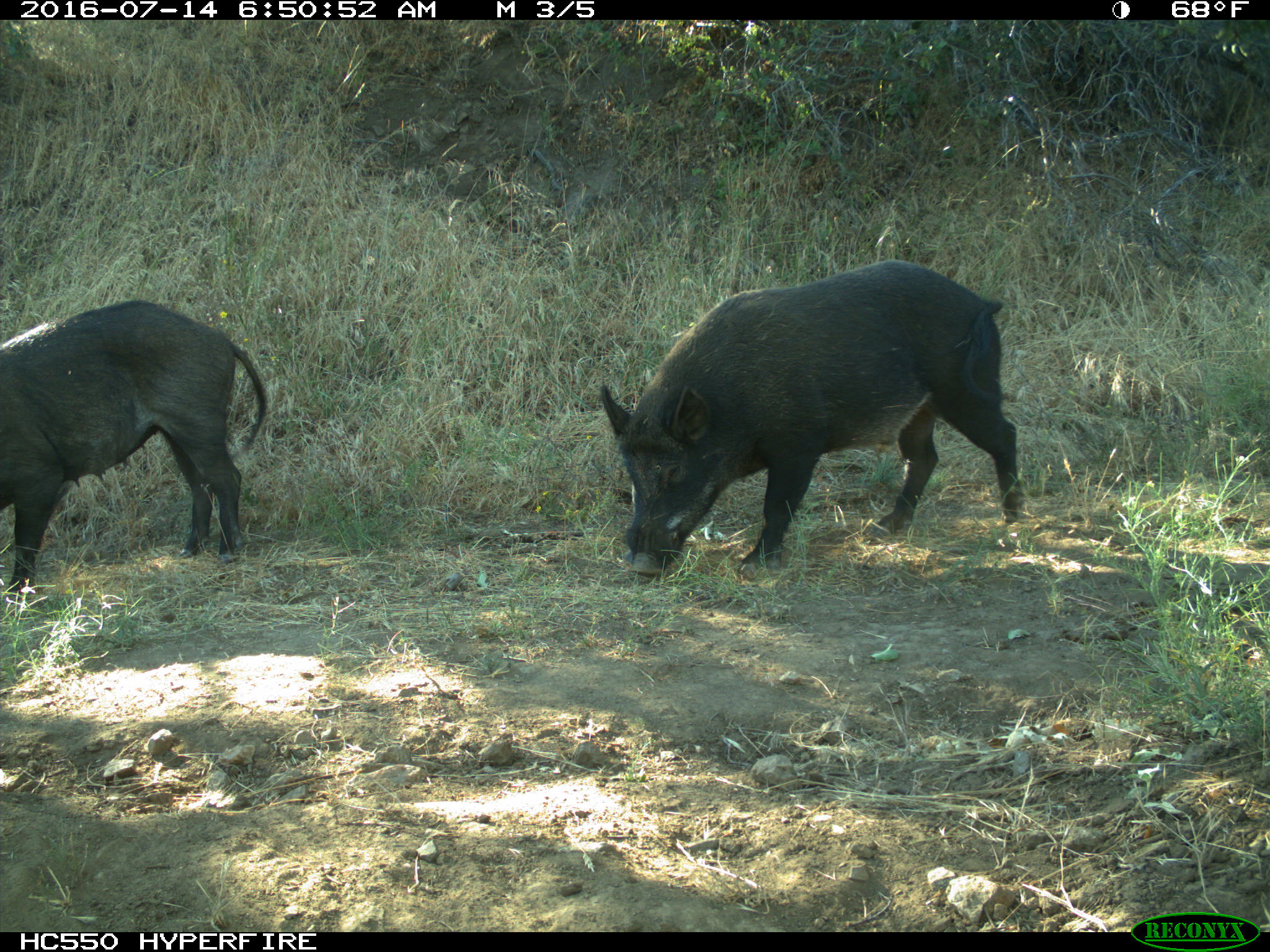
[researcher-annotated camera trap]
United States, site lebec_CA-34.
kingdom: Animalia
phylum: Chordata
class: Mammalia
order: Artiodactyla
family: Suidae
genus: Sus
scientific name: Sus scrofa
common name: wild boar